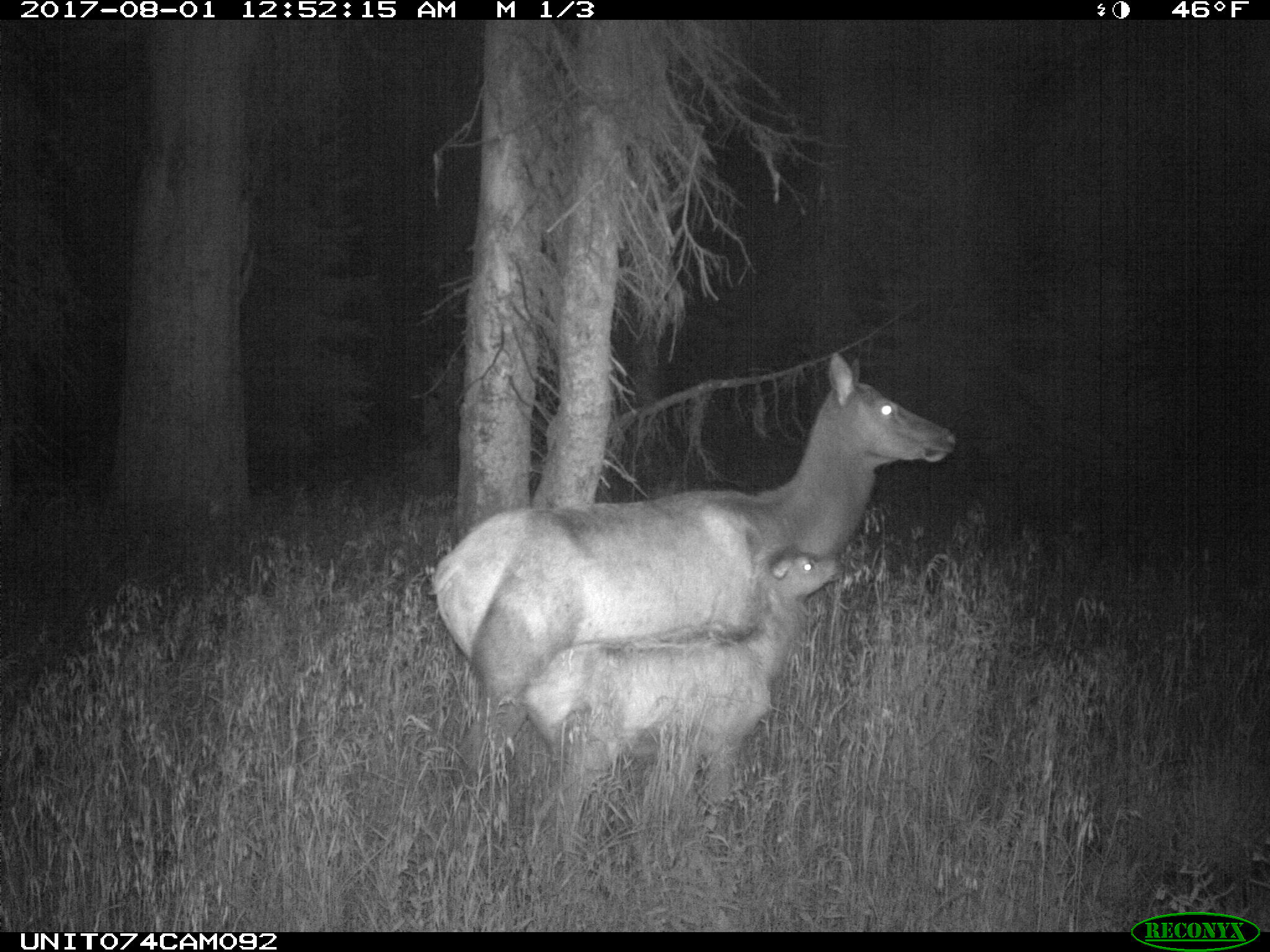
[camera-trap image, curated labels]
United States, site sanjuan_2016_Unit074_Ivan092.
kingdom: Animalia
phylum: Chordata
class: Mammalia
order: Artiodactyla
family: Cervidae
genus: Cervus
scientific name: Cervus elaphus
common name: red deer